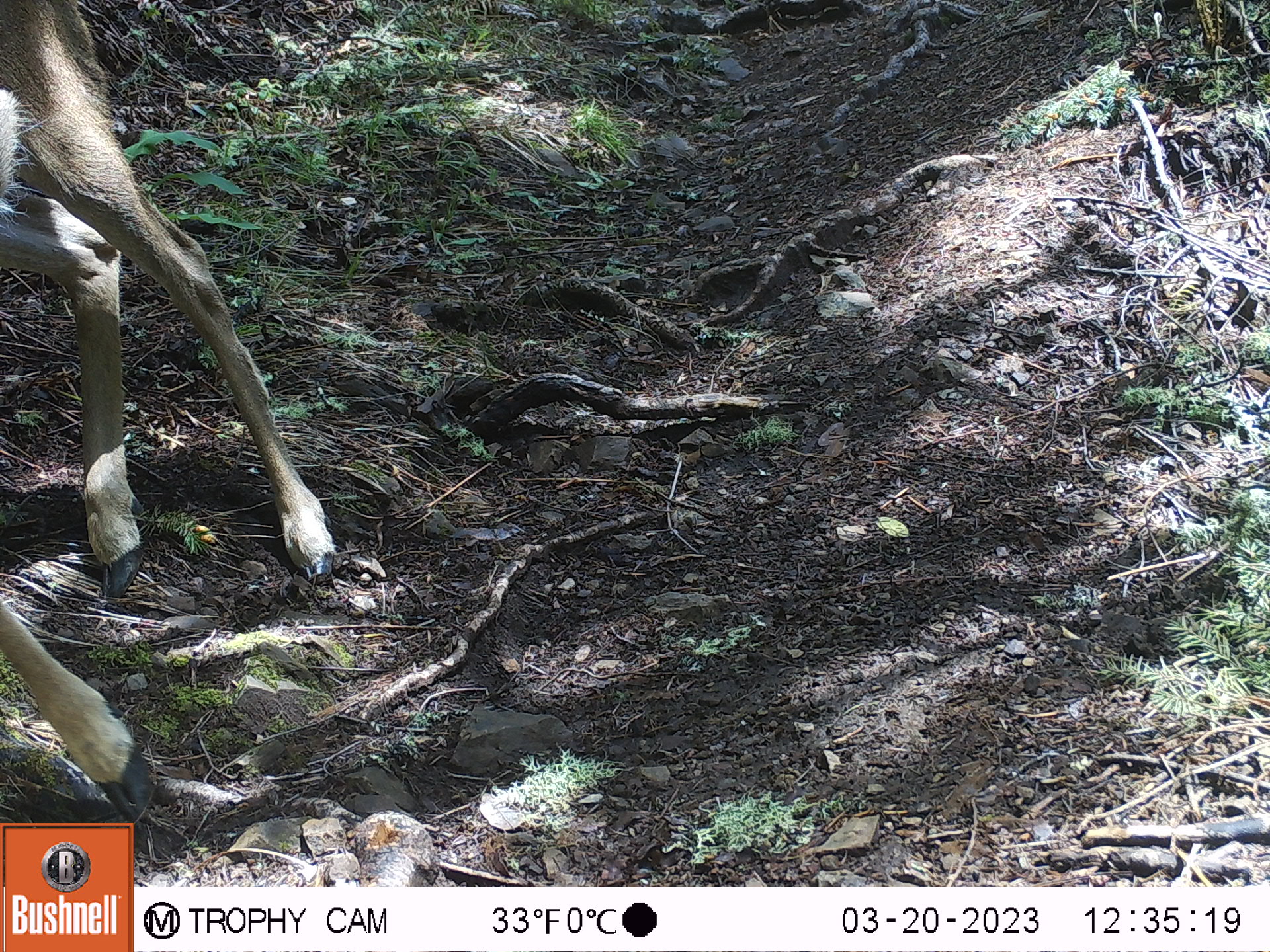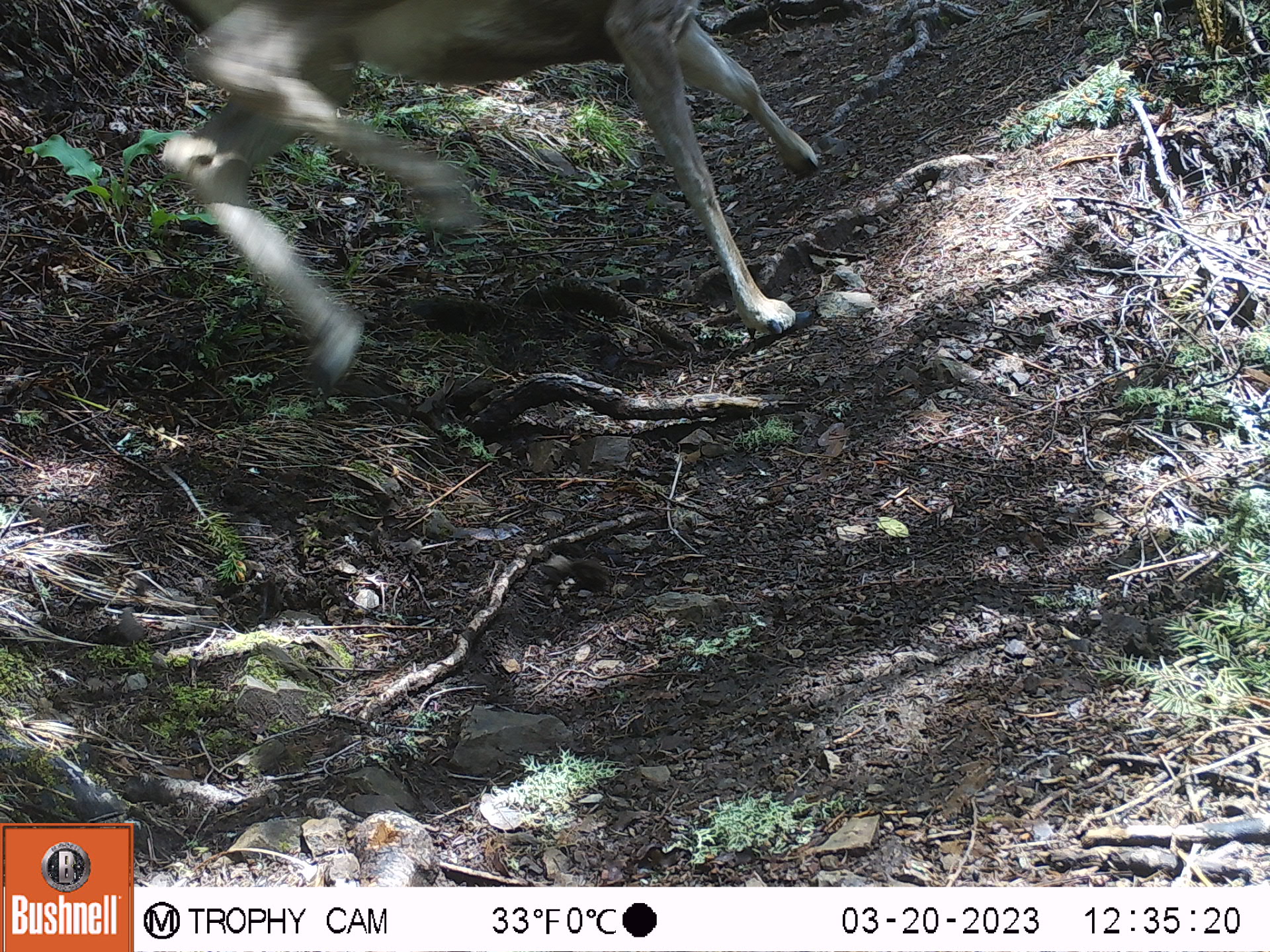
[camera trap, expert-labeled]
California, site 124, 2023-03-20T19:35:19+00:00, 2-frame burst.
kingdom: Animalia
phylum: Chordata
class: Mammalia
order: Artiodactyla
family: Cervidae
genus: Odocoileus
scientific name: Odocoileus hemionus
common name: mule deer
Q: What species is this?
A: Mule deer (Odocoileus hemionus).